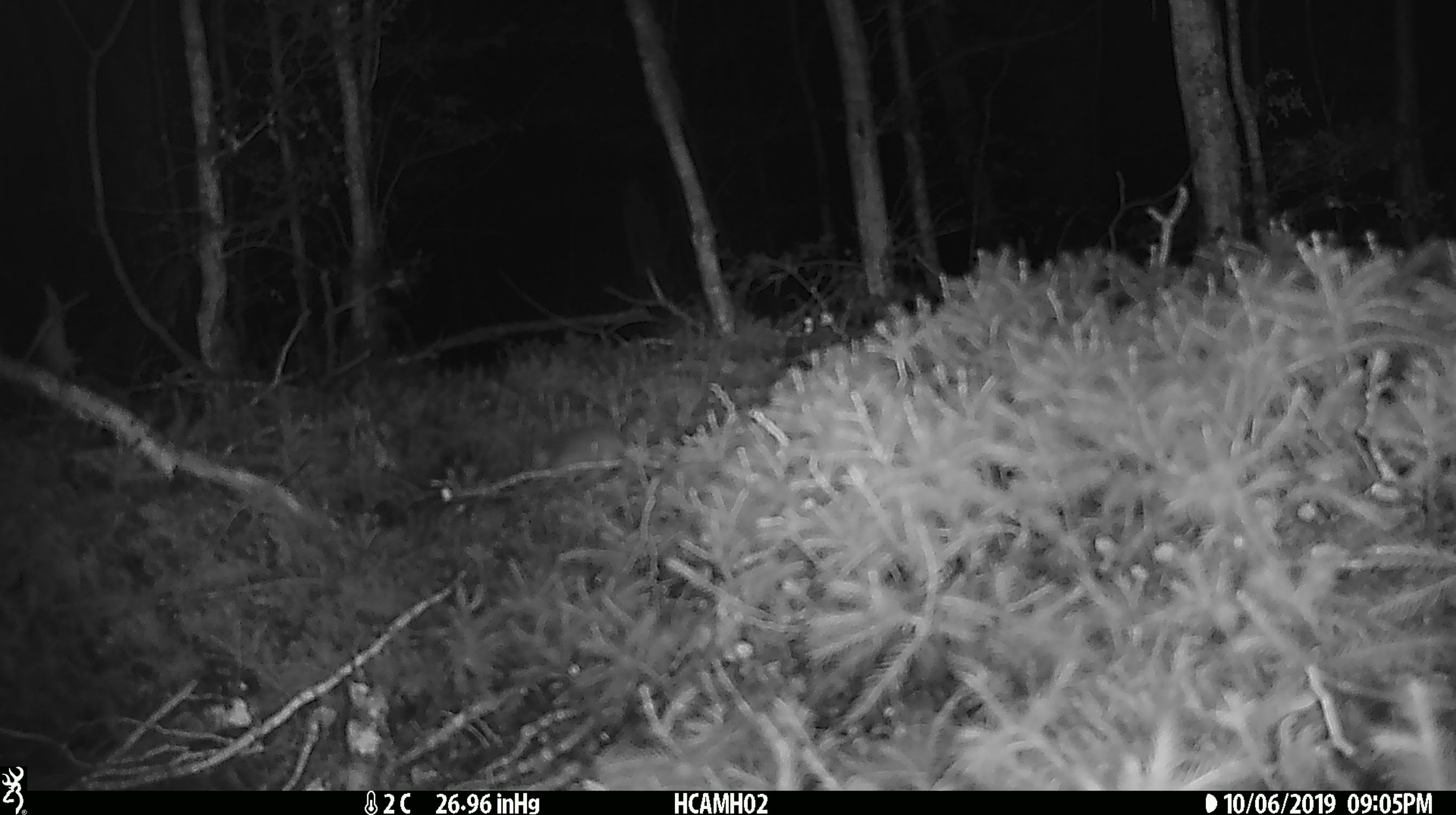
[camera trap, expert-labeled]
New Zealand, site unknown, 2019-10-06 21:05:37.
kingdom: Animalia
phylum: Chordata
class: Mammalia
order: Rodentia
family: Muridae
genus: Mus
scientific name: Mus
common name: mouse